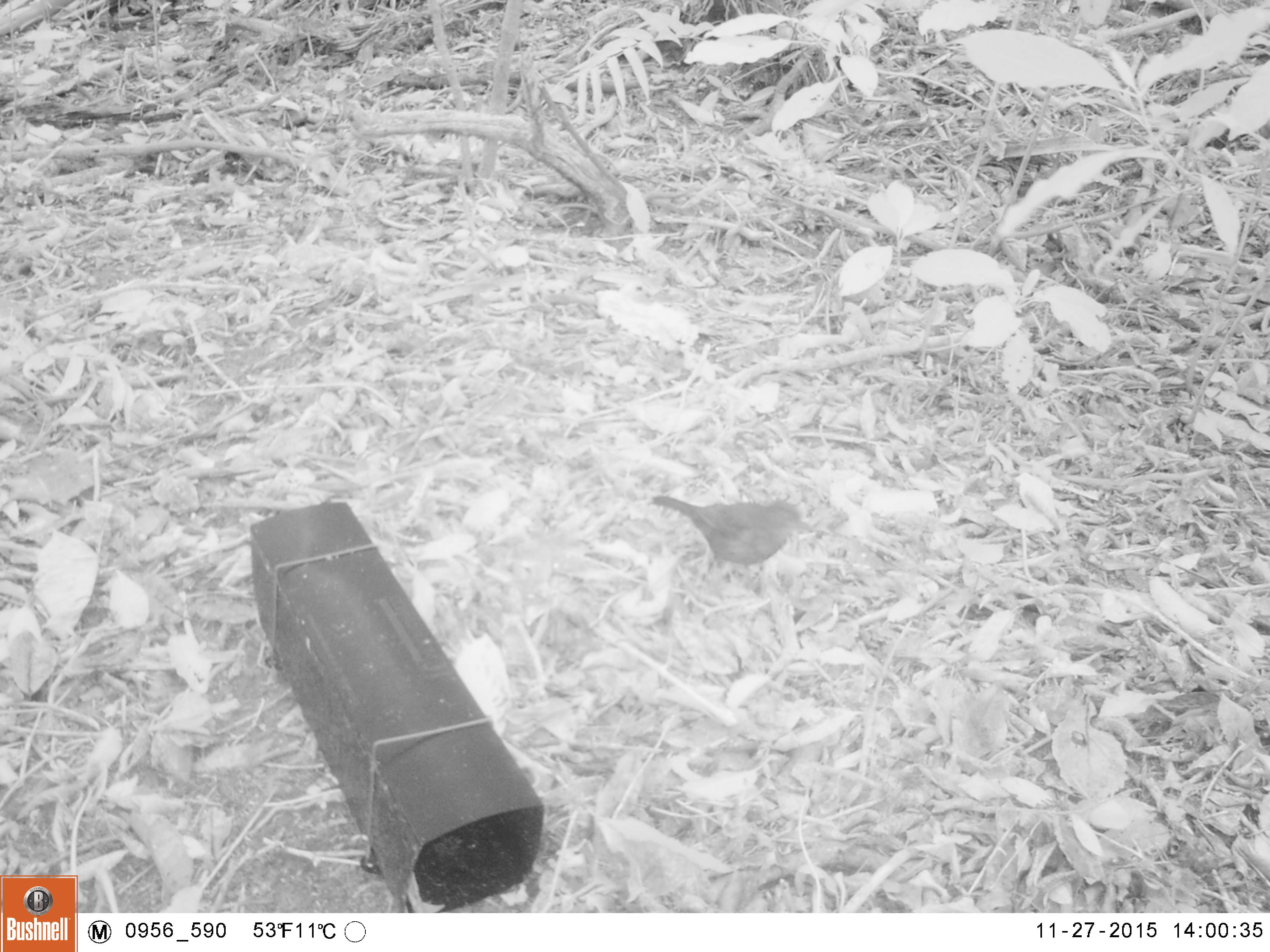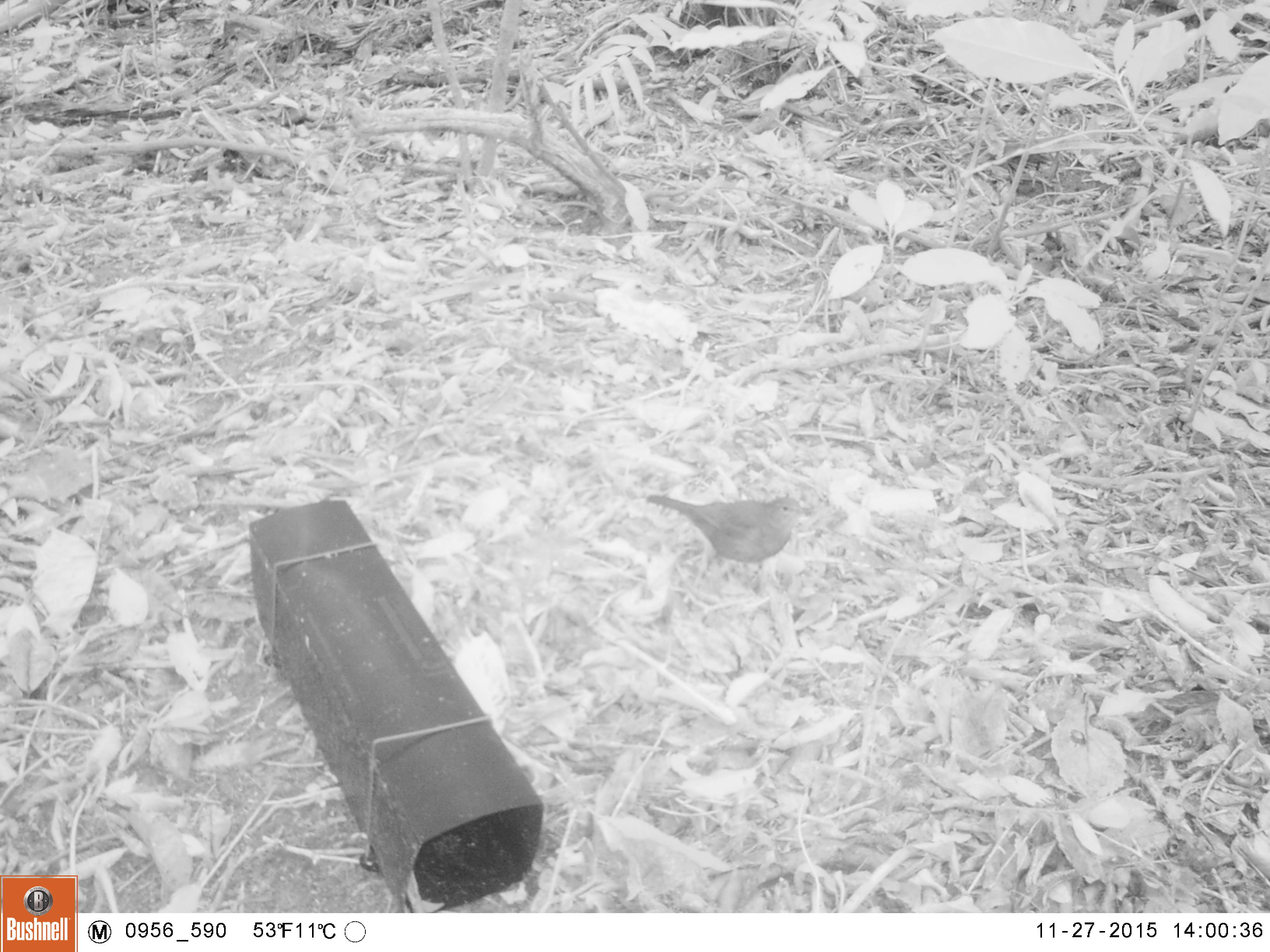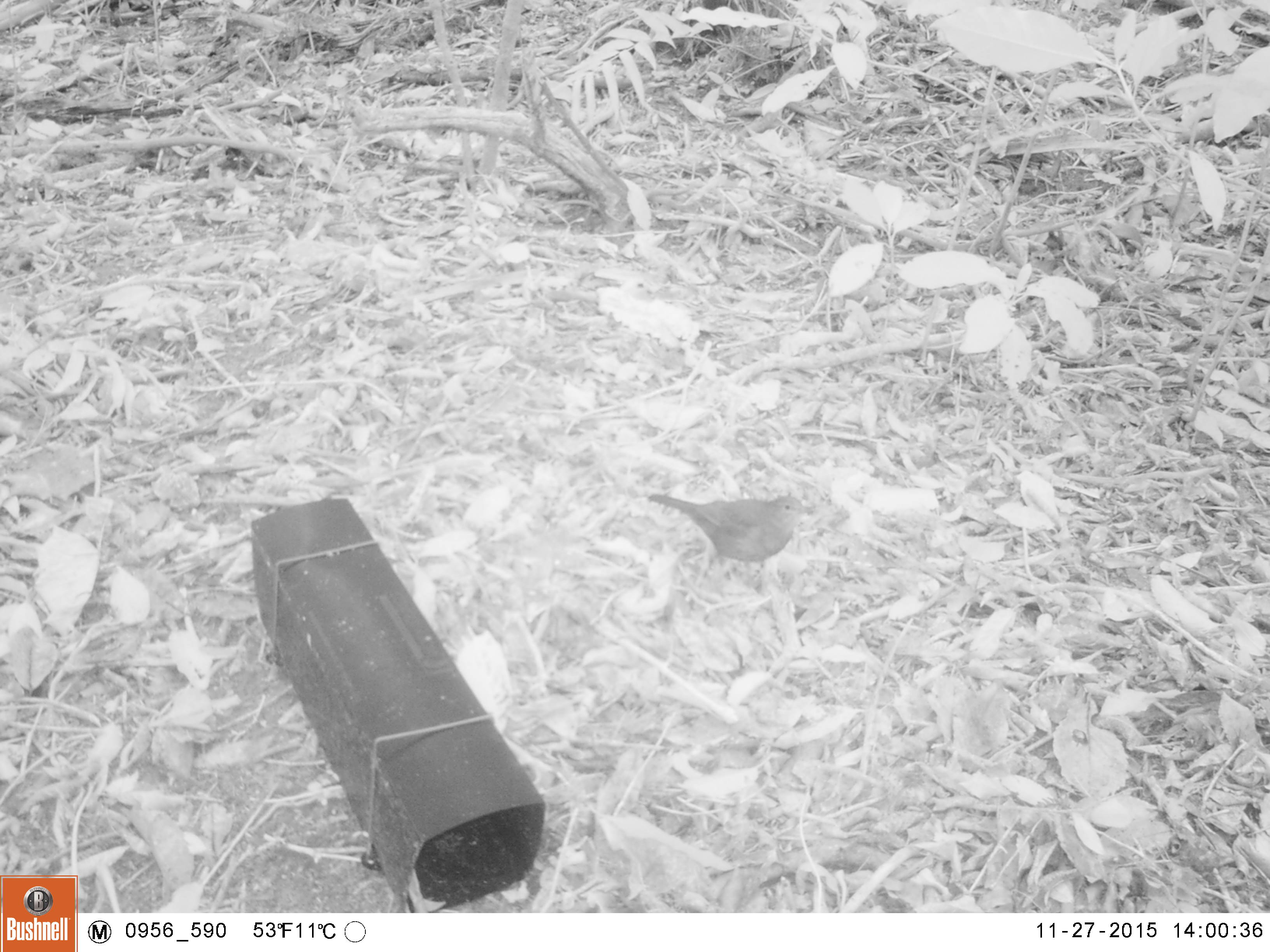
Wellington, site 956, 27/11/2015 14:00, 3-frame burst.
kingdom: Animalia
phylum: Chordata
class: Aves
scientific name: Aves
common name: bird